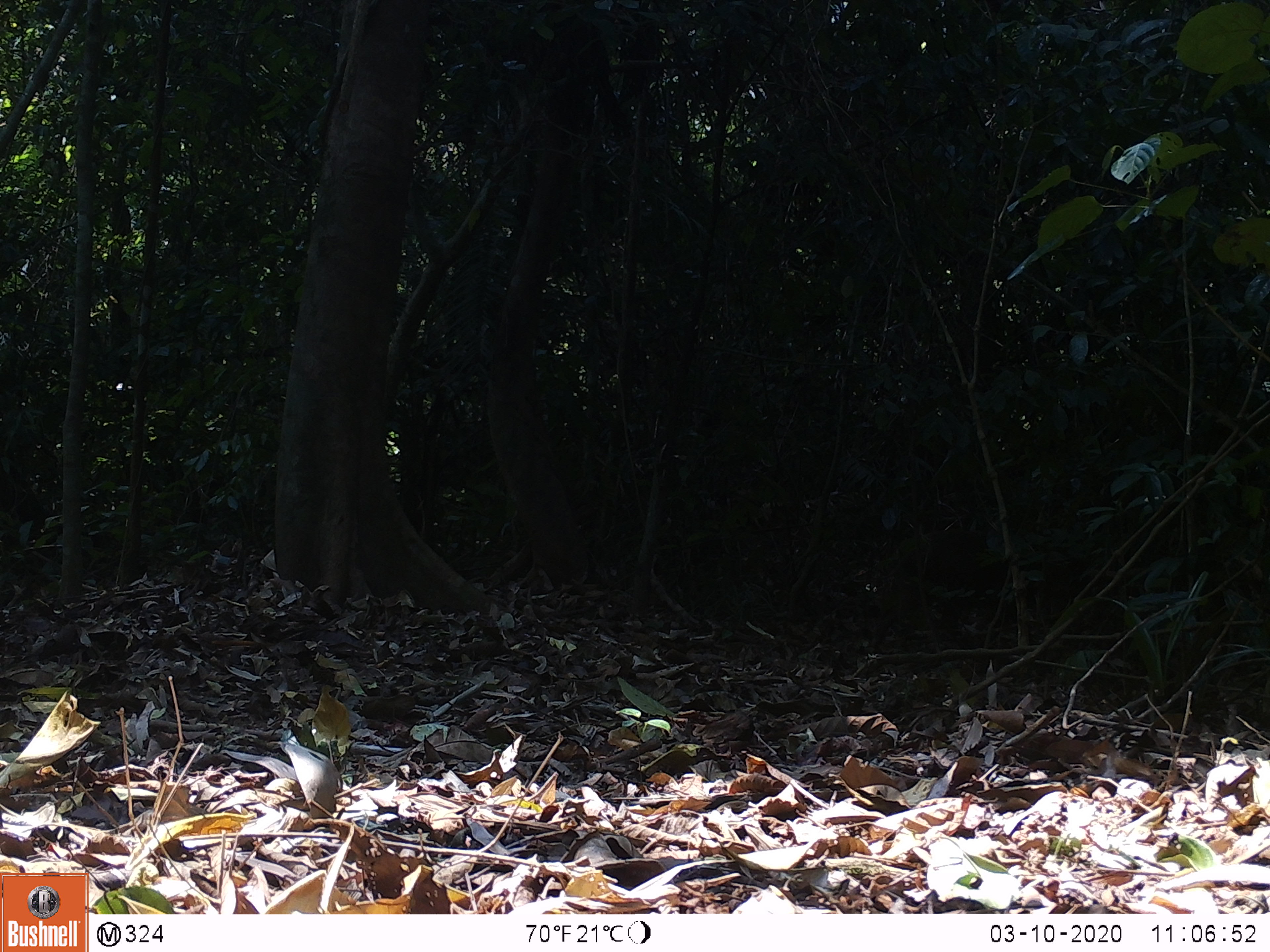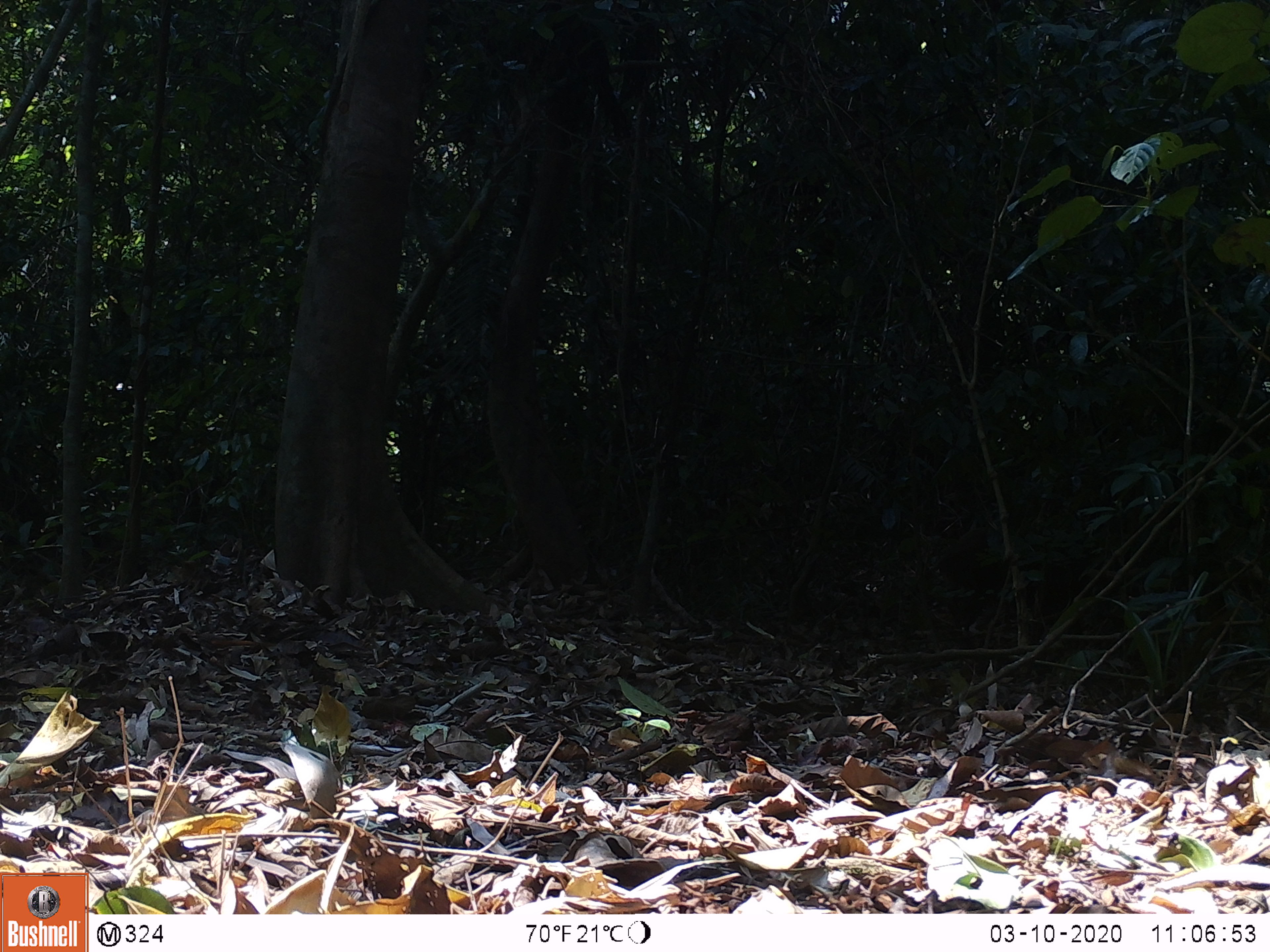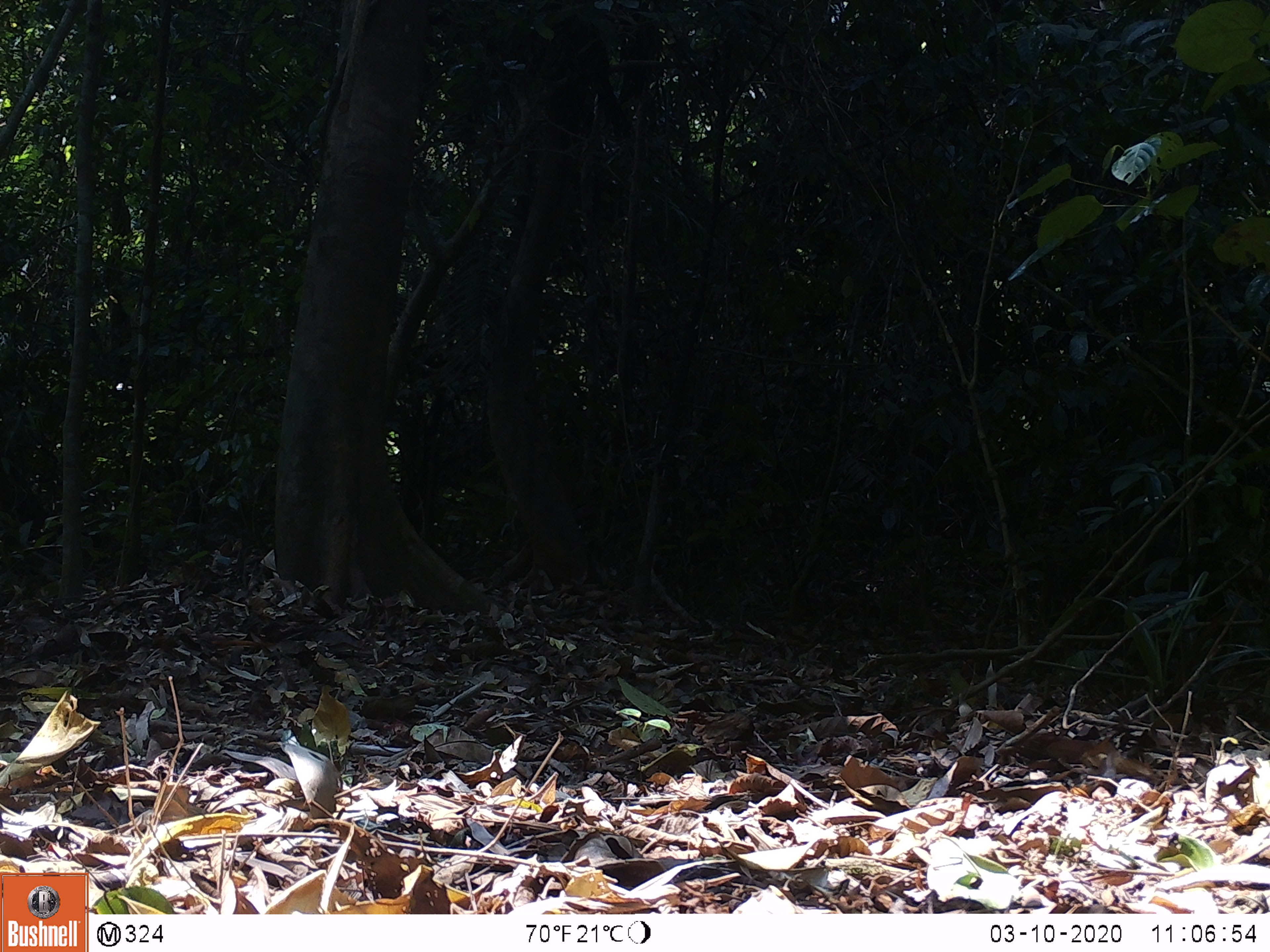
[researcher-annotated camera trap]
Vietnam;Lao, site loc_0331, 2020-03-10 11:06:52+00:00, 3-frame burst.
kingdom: Animalia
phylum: Chordata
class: Mammalia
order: Artiodactyla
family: Suidae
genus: Sus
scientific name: Sus scrofa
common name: eurasian wild pig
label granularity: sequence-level